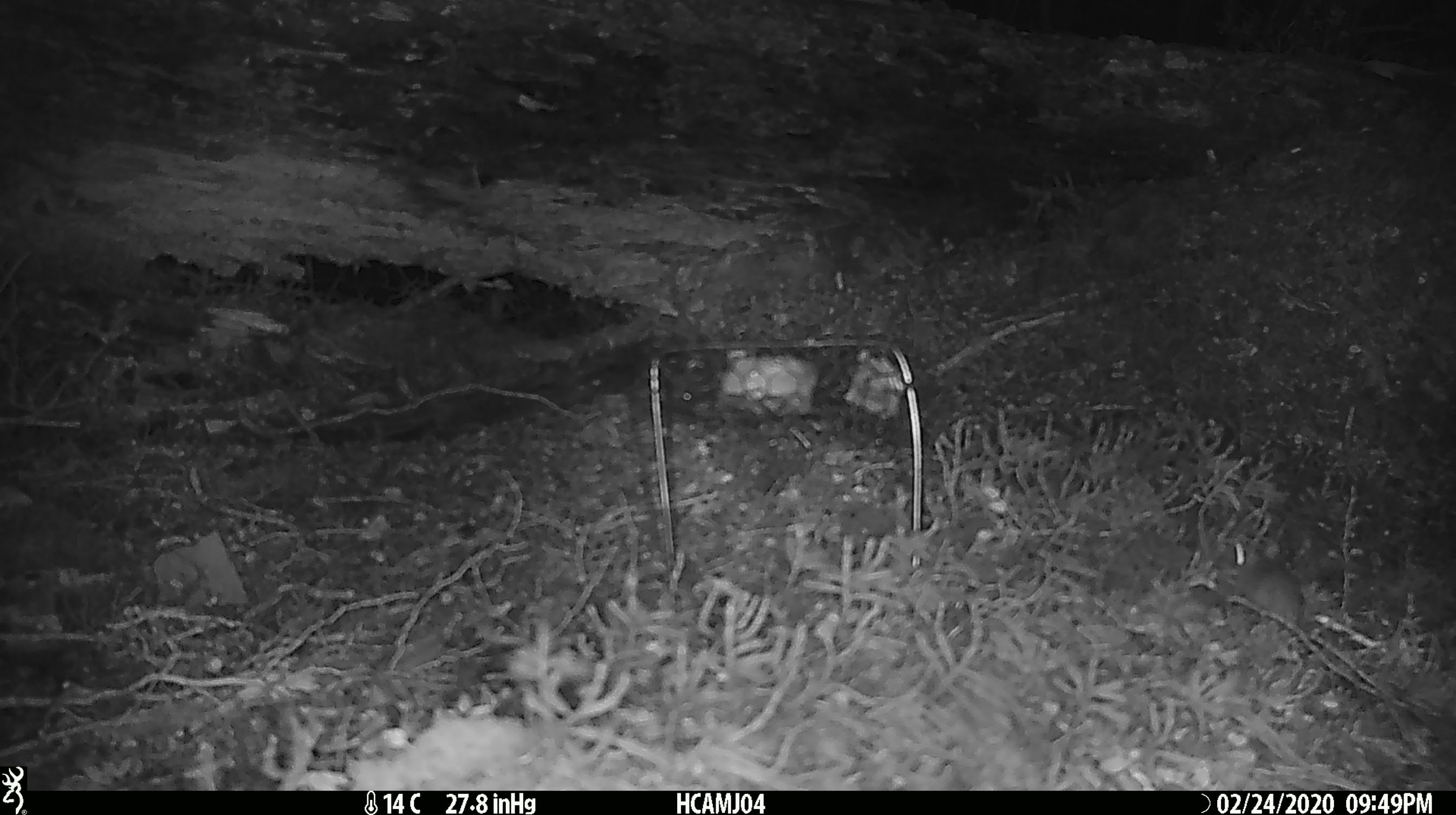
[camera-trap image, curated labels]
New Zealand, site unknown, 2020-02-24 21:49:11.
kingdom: Animalia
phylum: Chordata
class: Mammalia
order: Rodentia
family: Muridae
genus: Mus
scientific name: Mus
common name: mouse